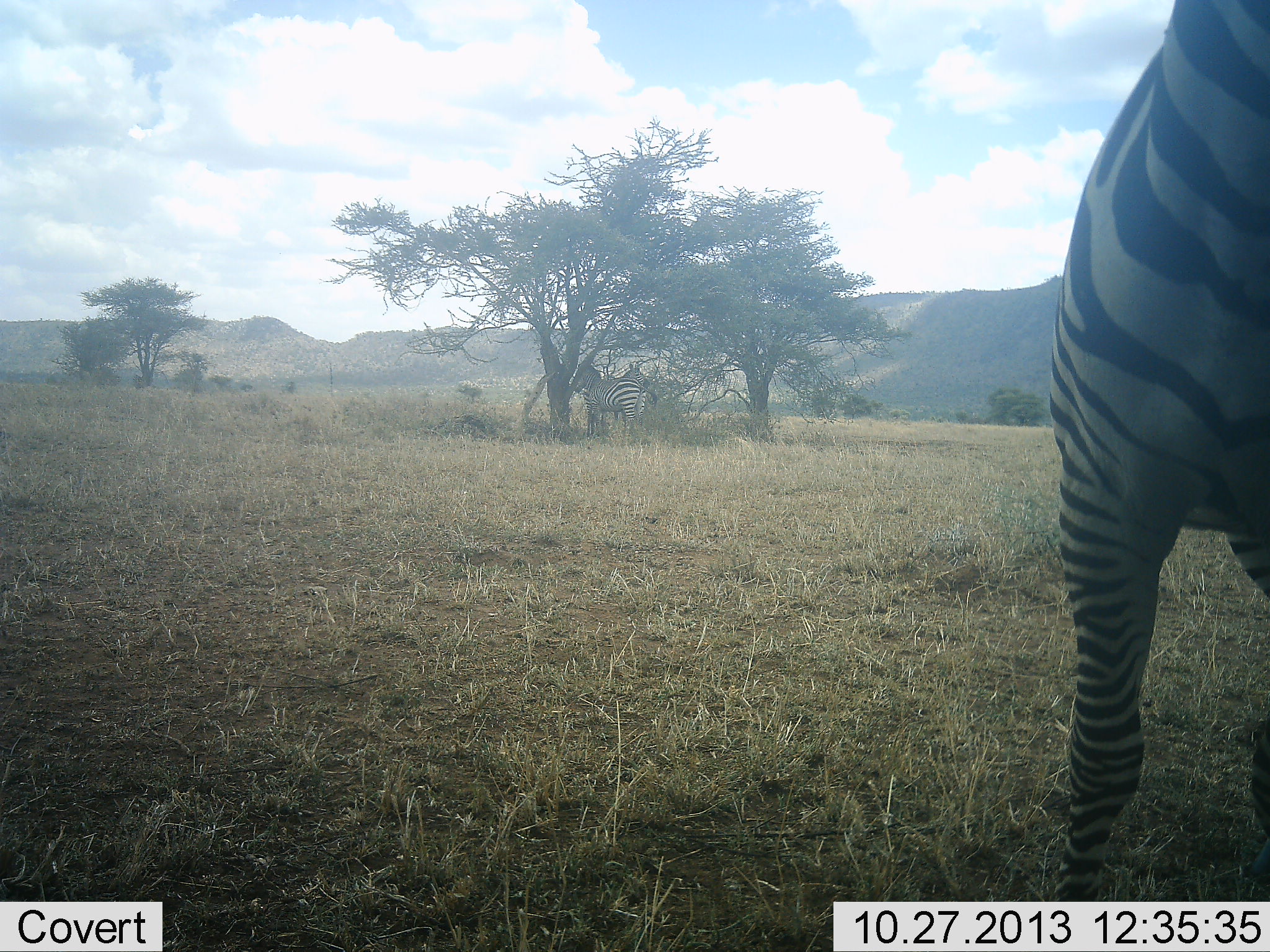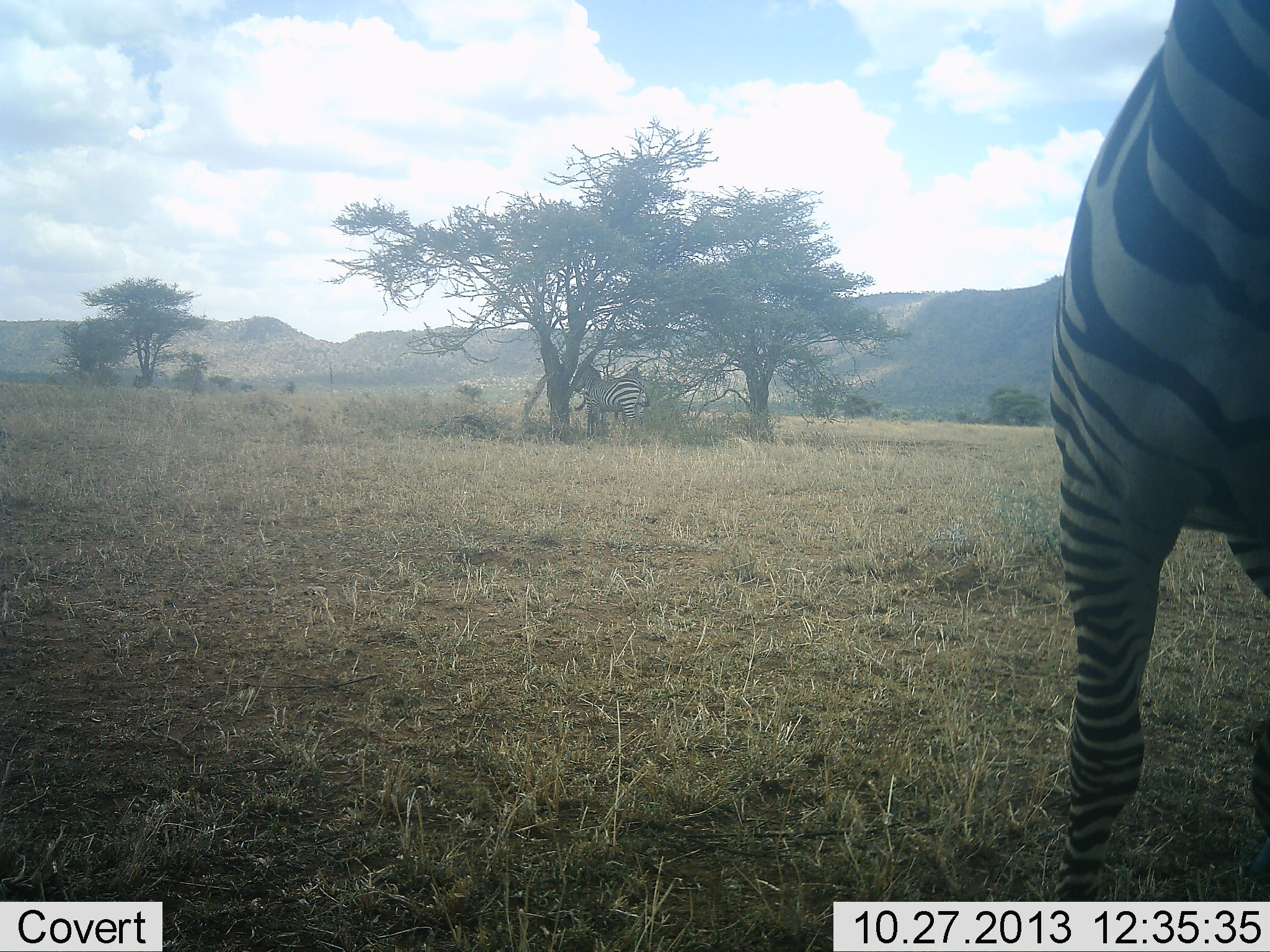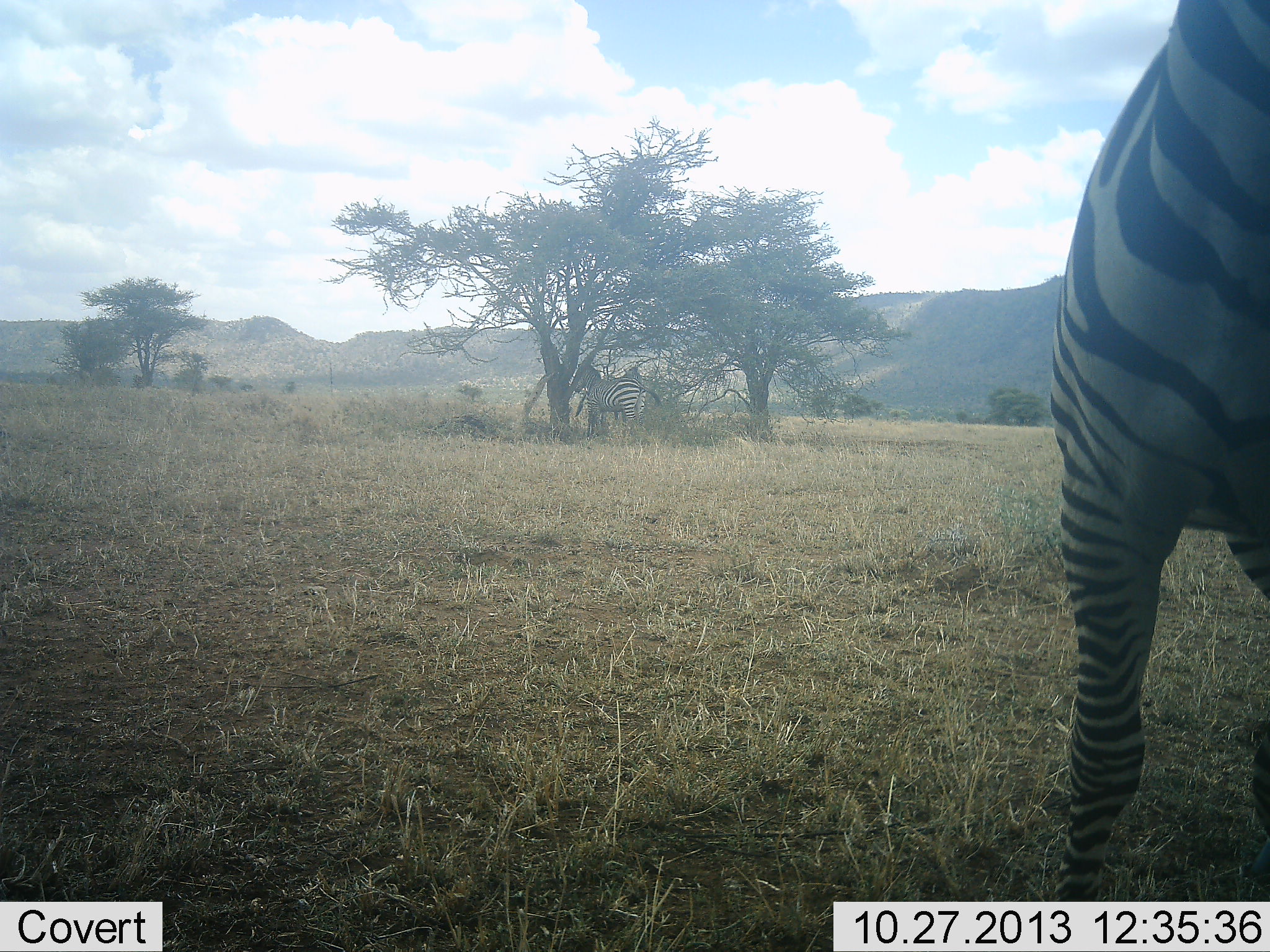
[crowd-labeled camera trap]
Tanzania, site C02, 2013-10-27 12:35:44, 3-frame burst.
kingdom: Animalia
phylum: Chordata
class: Mammalia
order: Perissodactyla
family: Equidae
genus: Equus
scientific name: Equus quagga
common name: plains zebra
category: zebra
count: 2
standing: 85%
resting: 15%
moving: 4%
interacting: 4%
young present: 4%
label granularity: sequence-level